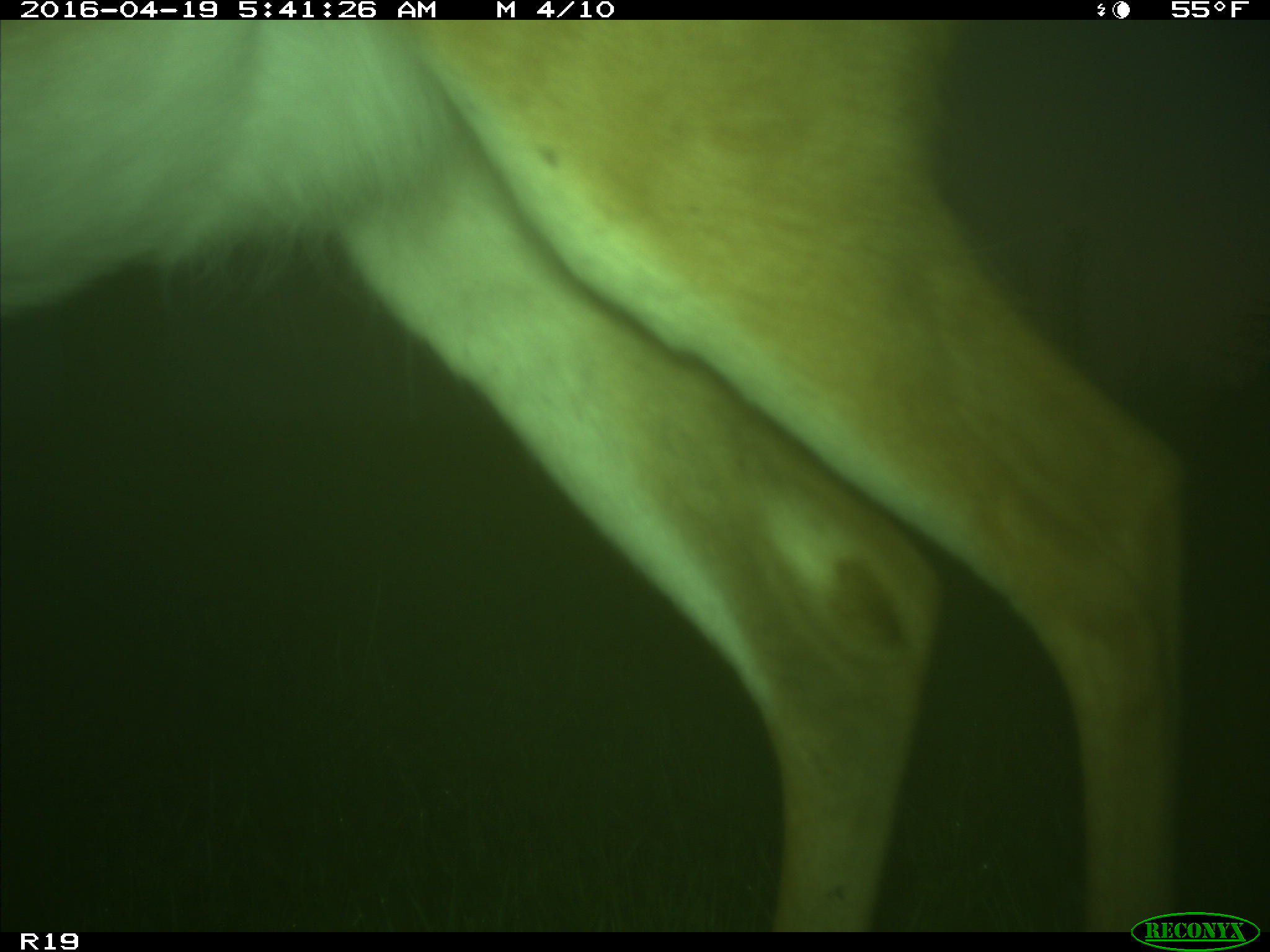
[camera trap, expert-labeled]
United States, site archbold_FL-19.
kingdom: Animalia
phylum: Chordata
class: Mammalia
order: Artiodactyla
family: Cervidae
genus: Odocoileus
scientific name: Odocoileus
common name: deer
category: unidentified deer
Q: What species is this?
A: Unidentified deer (deer) (Odocoileus).